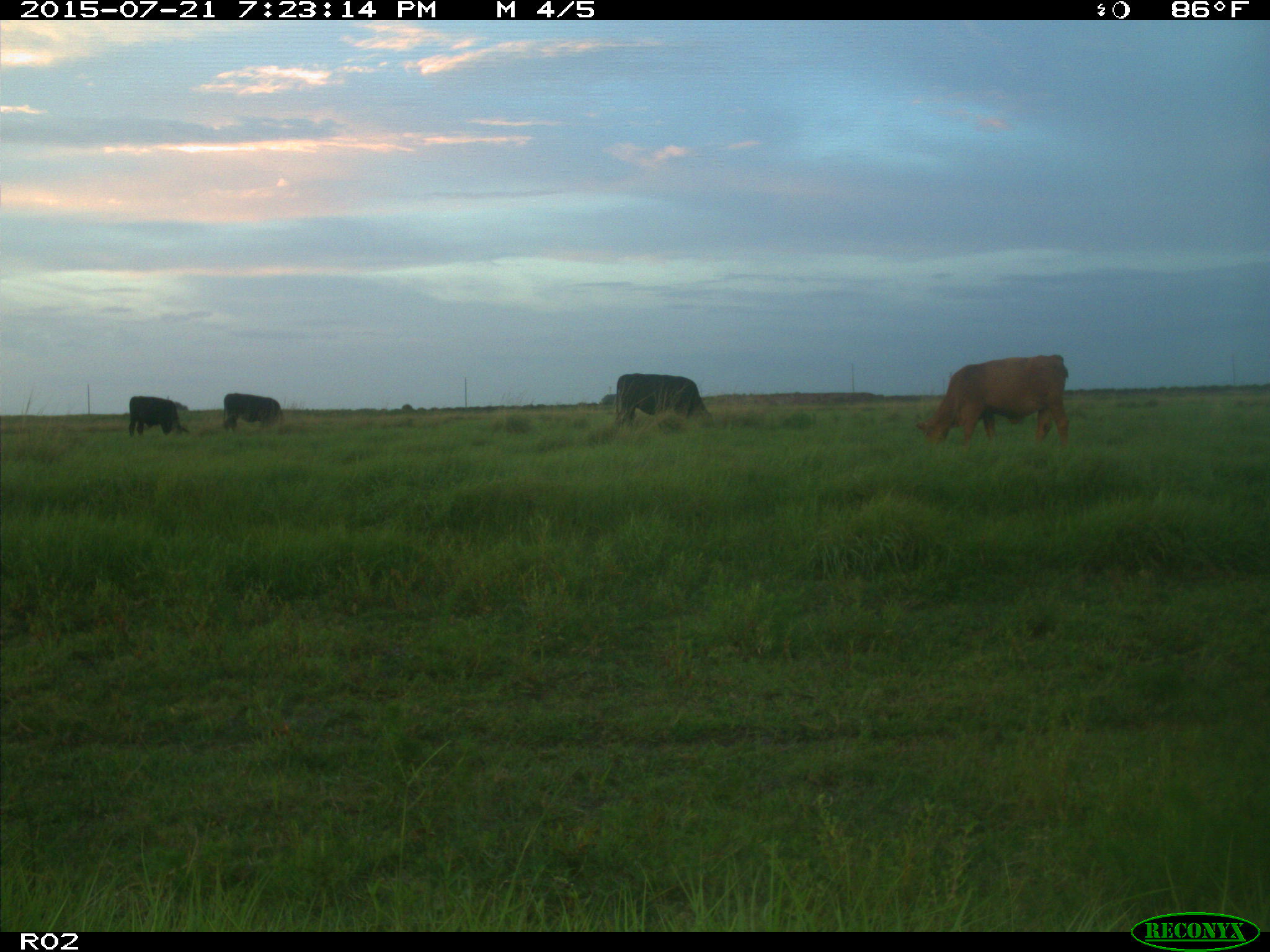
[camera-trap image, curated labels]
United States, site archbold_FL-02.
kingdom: Animalia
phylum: Chordata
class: Mammalia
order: Artiodactyla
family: Bovidae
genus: Bos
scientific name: Bos taurus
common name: domestic cow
Bos taurus (domestic cow).